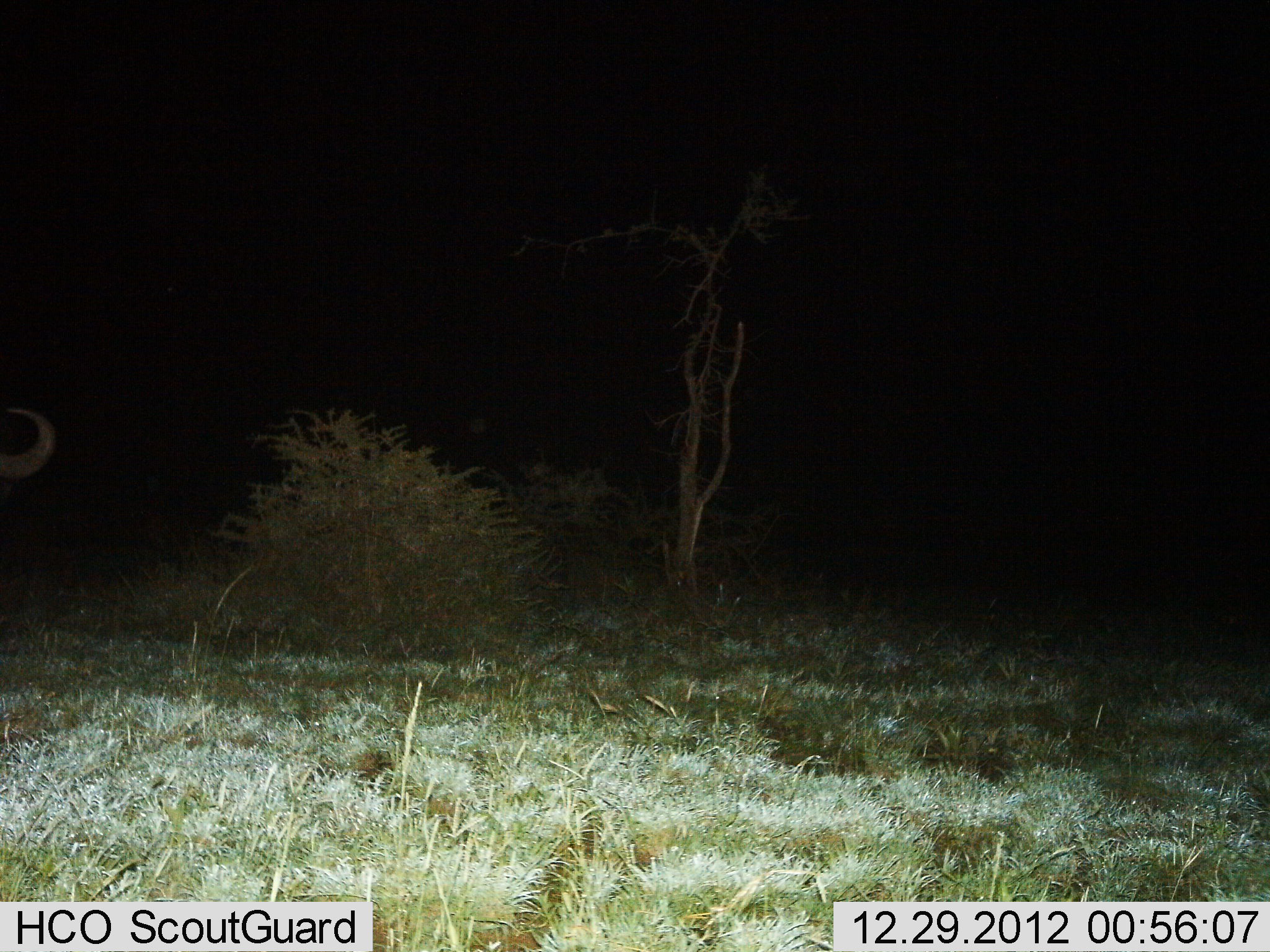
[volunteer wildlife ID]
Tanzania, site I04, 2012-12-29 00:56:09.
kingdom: Animalia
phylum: Chordata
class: Mammalia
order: Artiodactyla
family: Bovidae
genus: Syncerus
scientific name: Syncerus caffer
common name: cape buffalo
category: buffalo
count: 1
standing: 100%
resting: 0%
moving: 0%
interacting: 0%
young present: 0%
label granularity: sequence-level